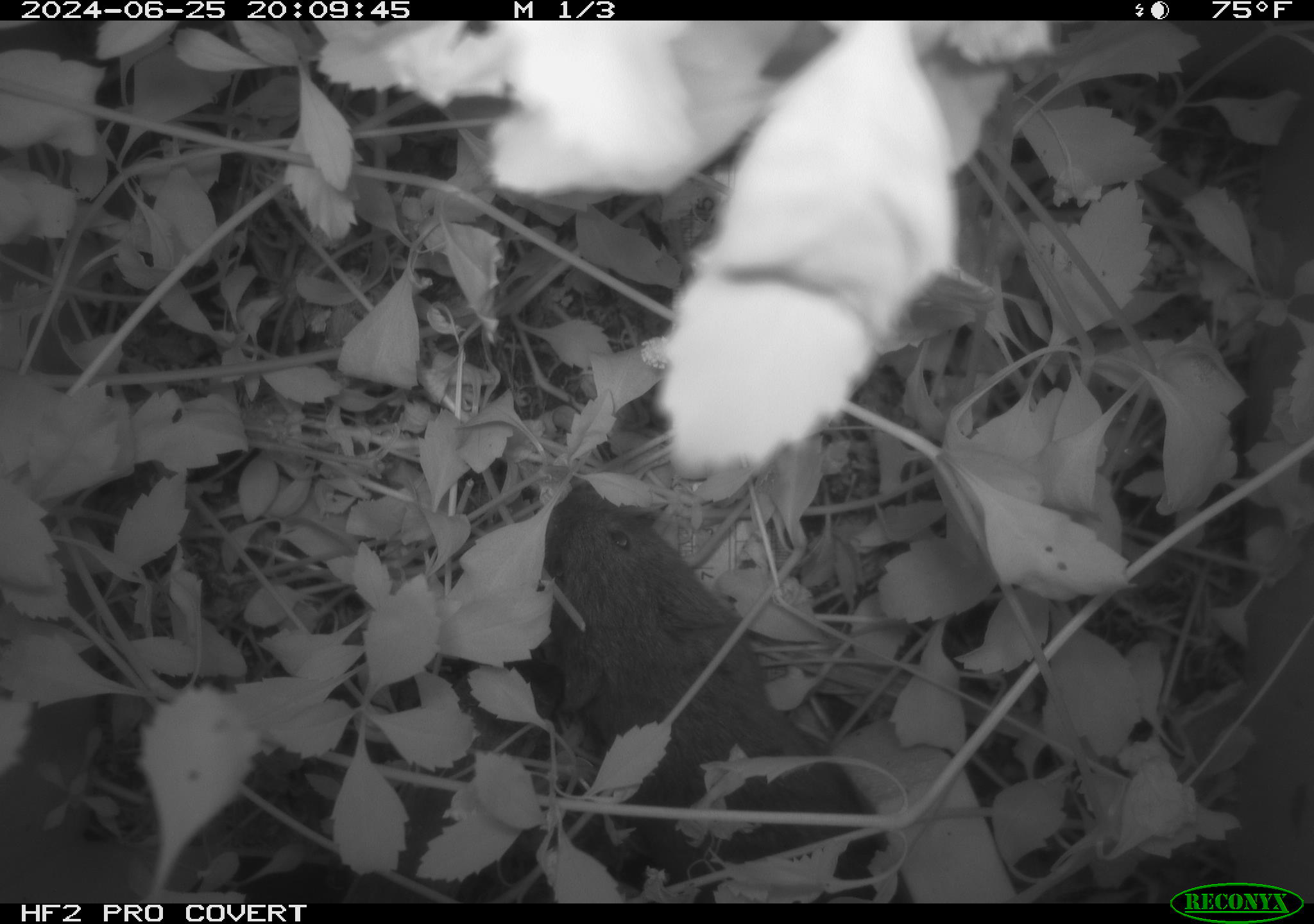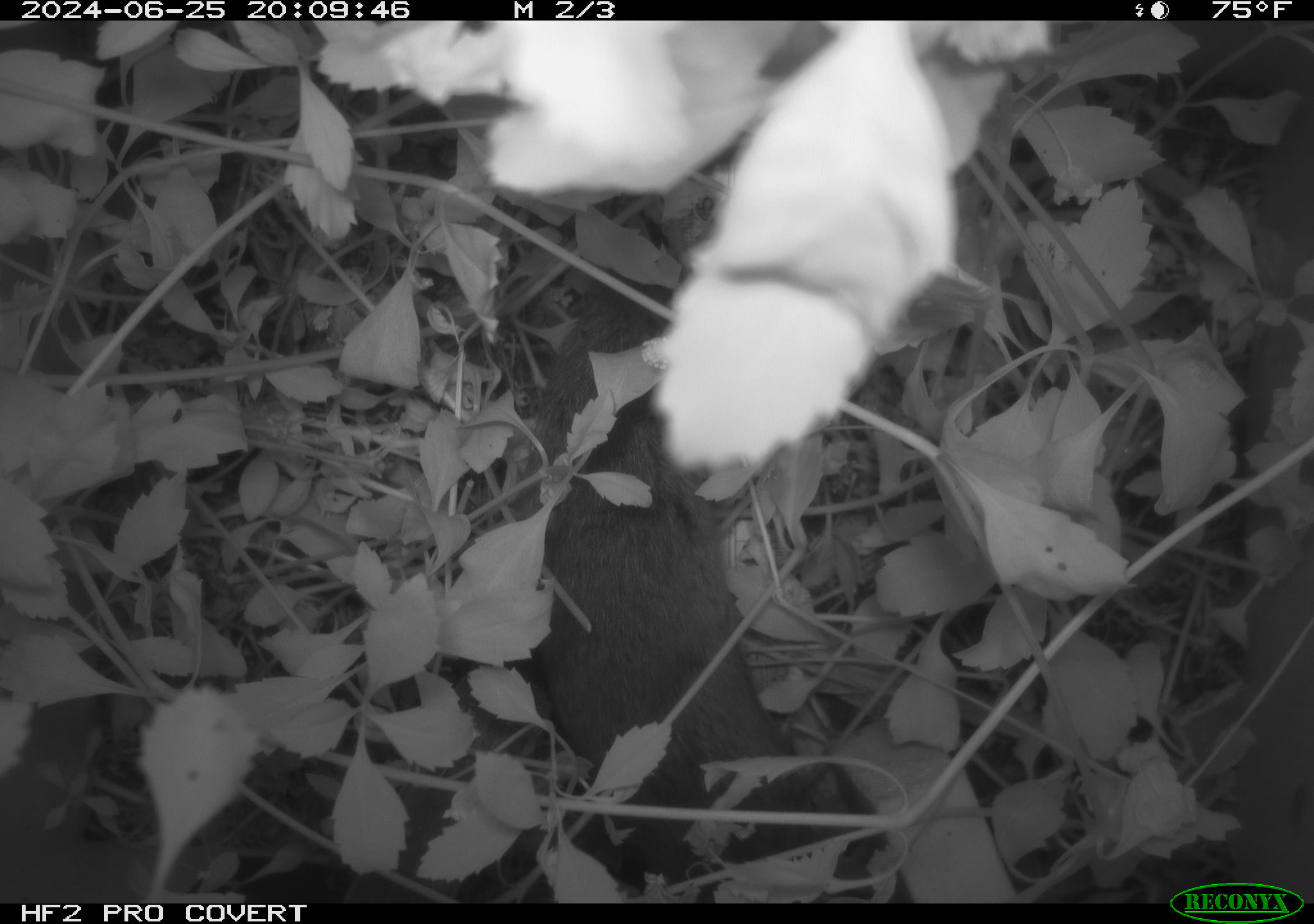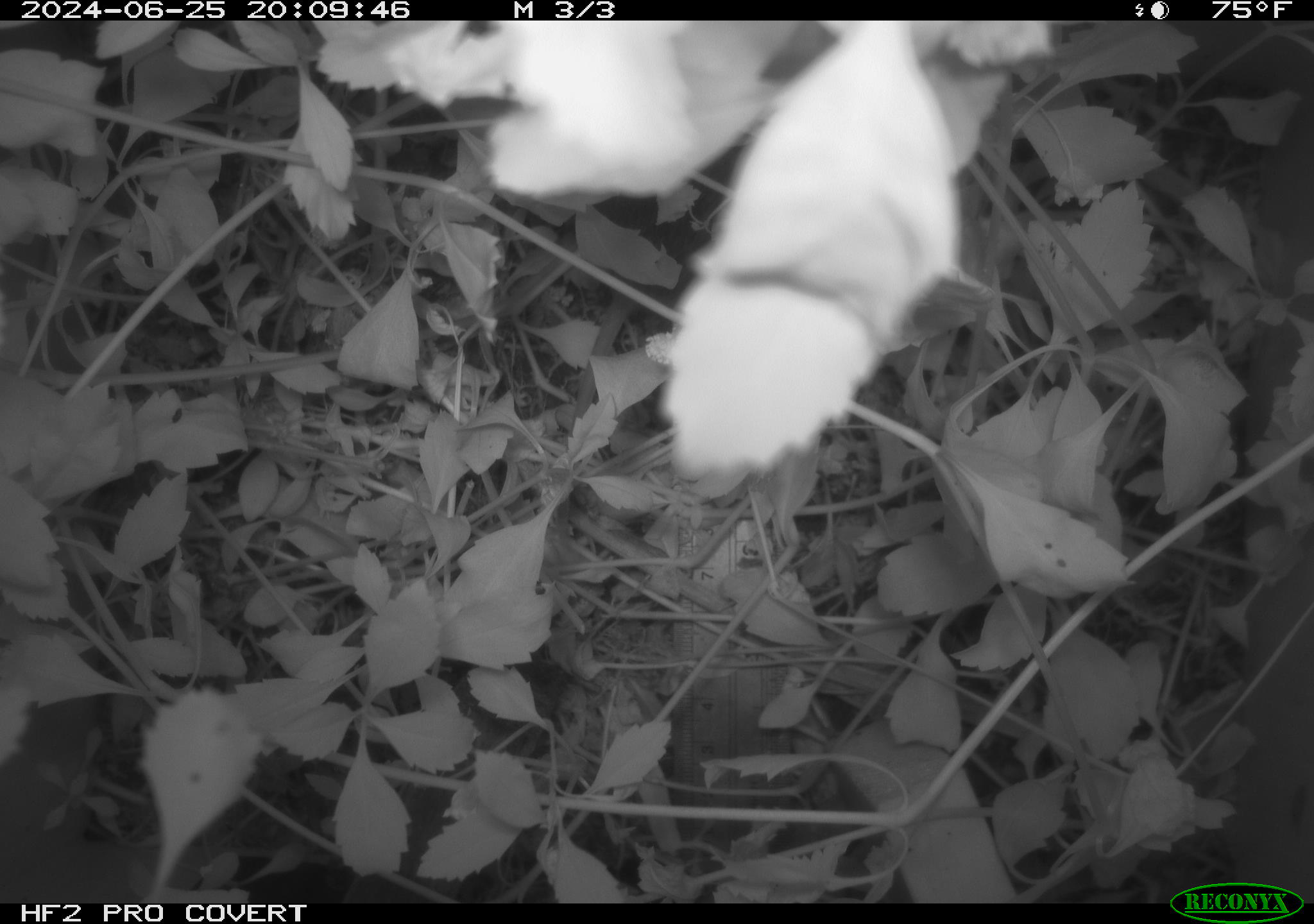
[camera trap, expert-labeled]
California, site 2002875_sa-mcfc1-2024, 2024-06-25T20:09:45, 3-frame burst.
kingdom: Animalia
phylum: Chordata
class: Mammalia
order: Rodentia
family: Cricetidae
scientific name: Arvicolinae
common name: voles, lemmings, and muskrats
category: arvicolinae subfamily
Arvicolinae subfamily (voles, lemmings, and muskrats) (Arvicolinae).